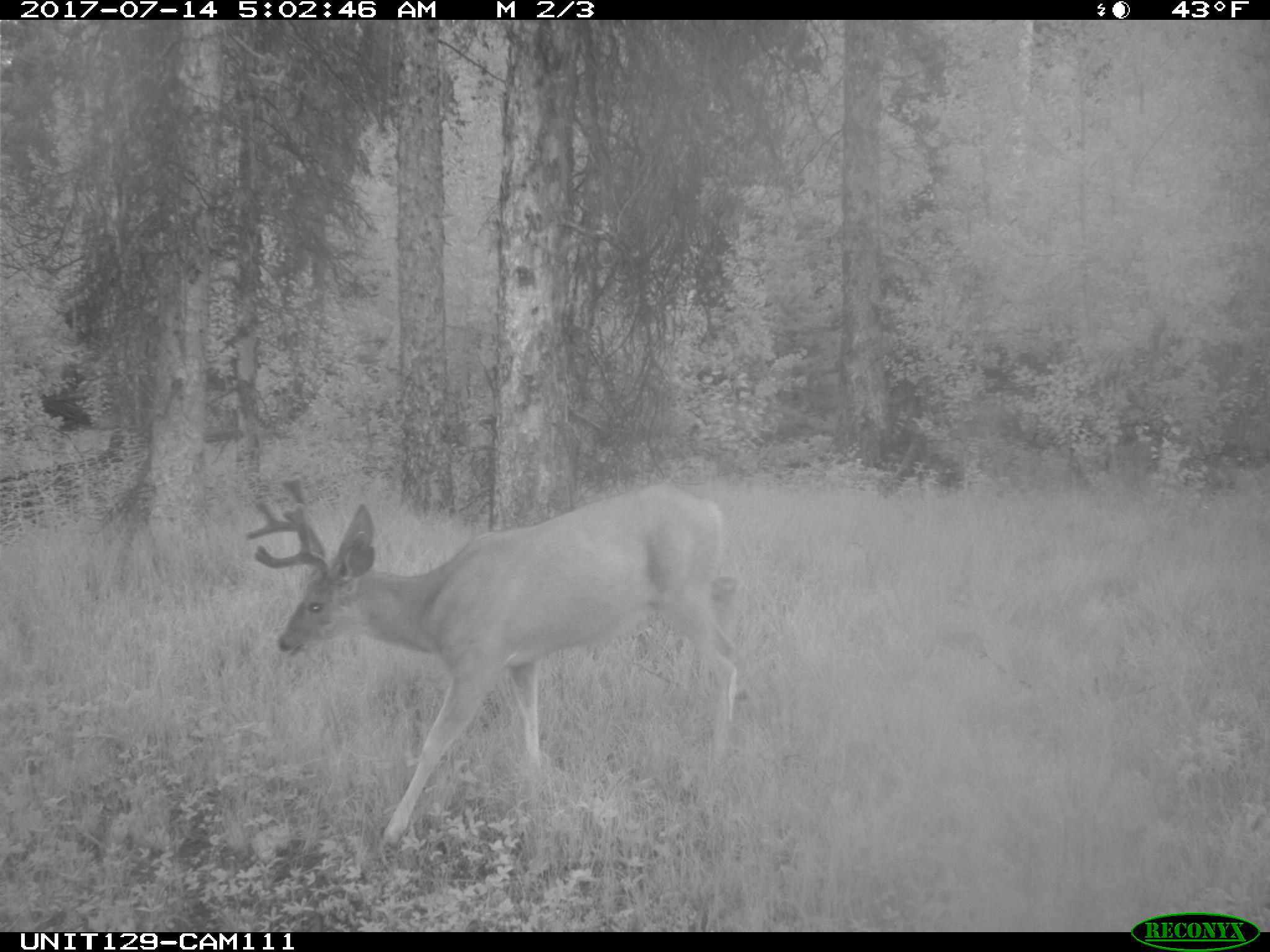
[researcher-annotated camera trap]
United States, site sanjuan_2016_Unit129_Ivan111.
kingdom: Animalia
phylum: Chordata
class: Mammalia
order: Artiodactyla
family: Cervidae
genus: Odocoileus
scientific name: Odocoileus hemionus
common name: mule deer